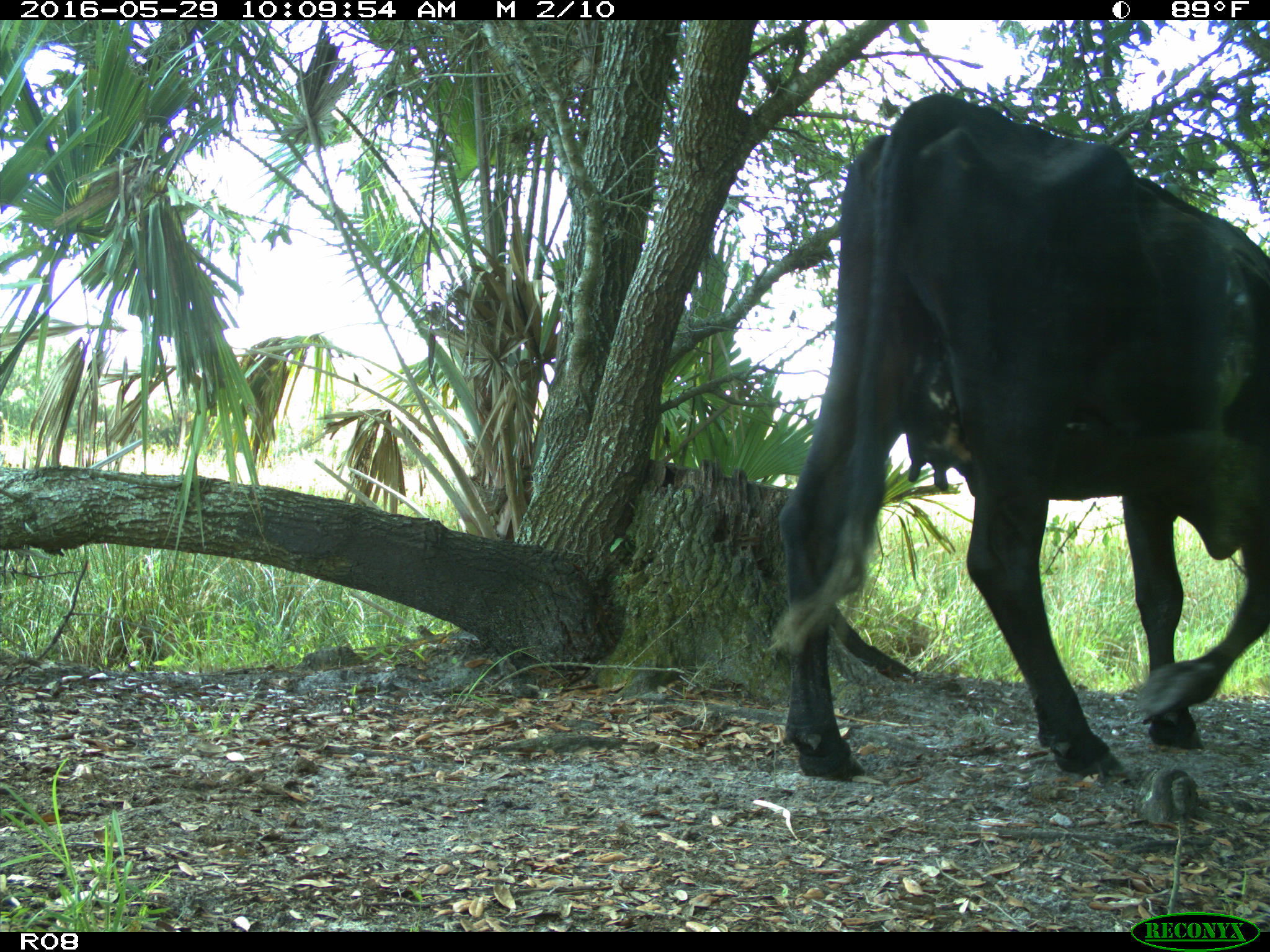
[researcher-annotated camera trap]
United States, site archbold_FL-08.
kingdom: Animalia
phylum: Chordata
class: Mammalia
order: Artiodactyla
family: Bovidae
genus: Bos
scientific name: Bos taurus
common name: domestic cow